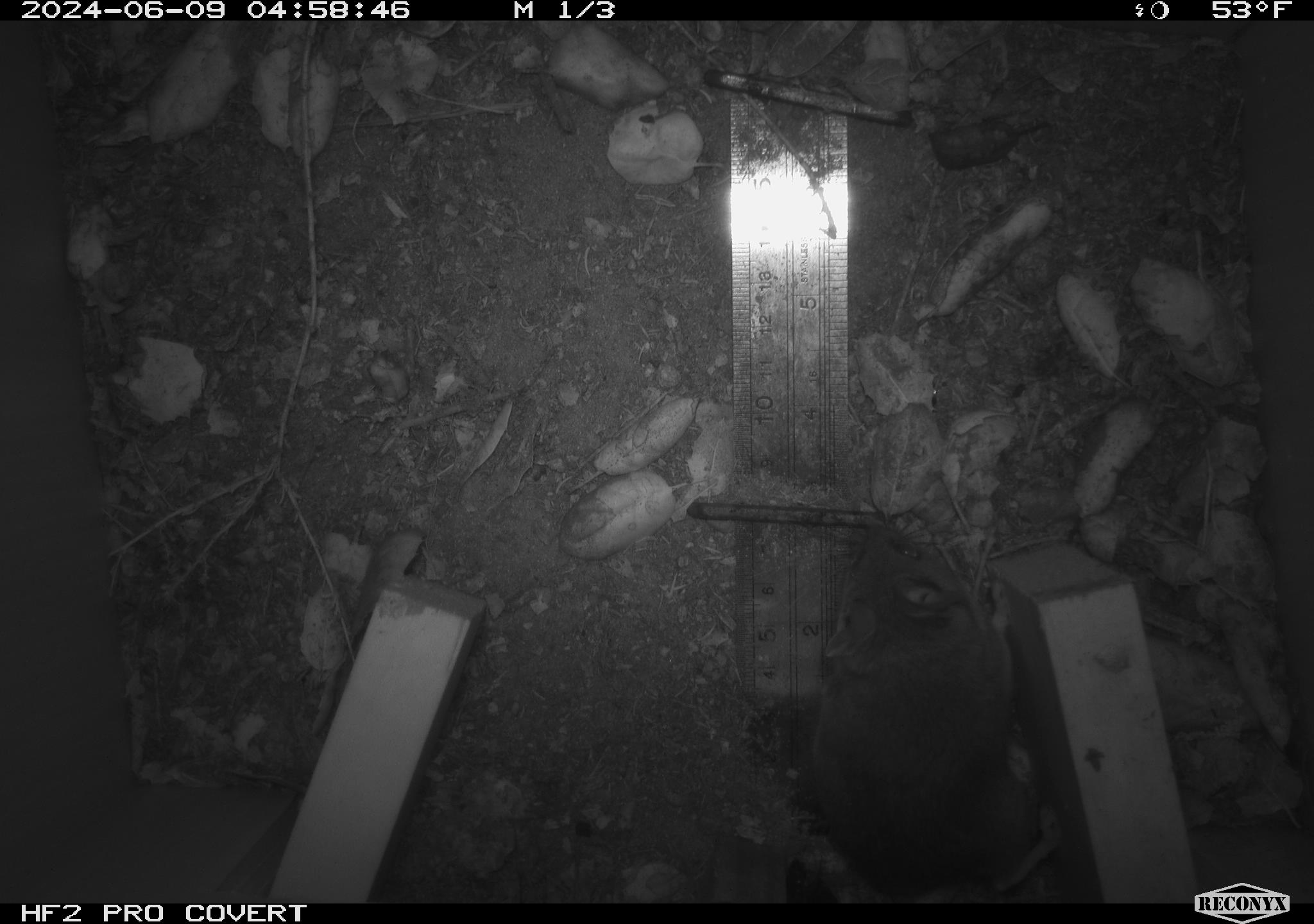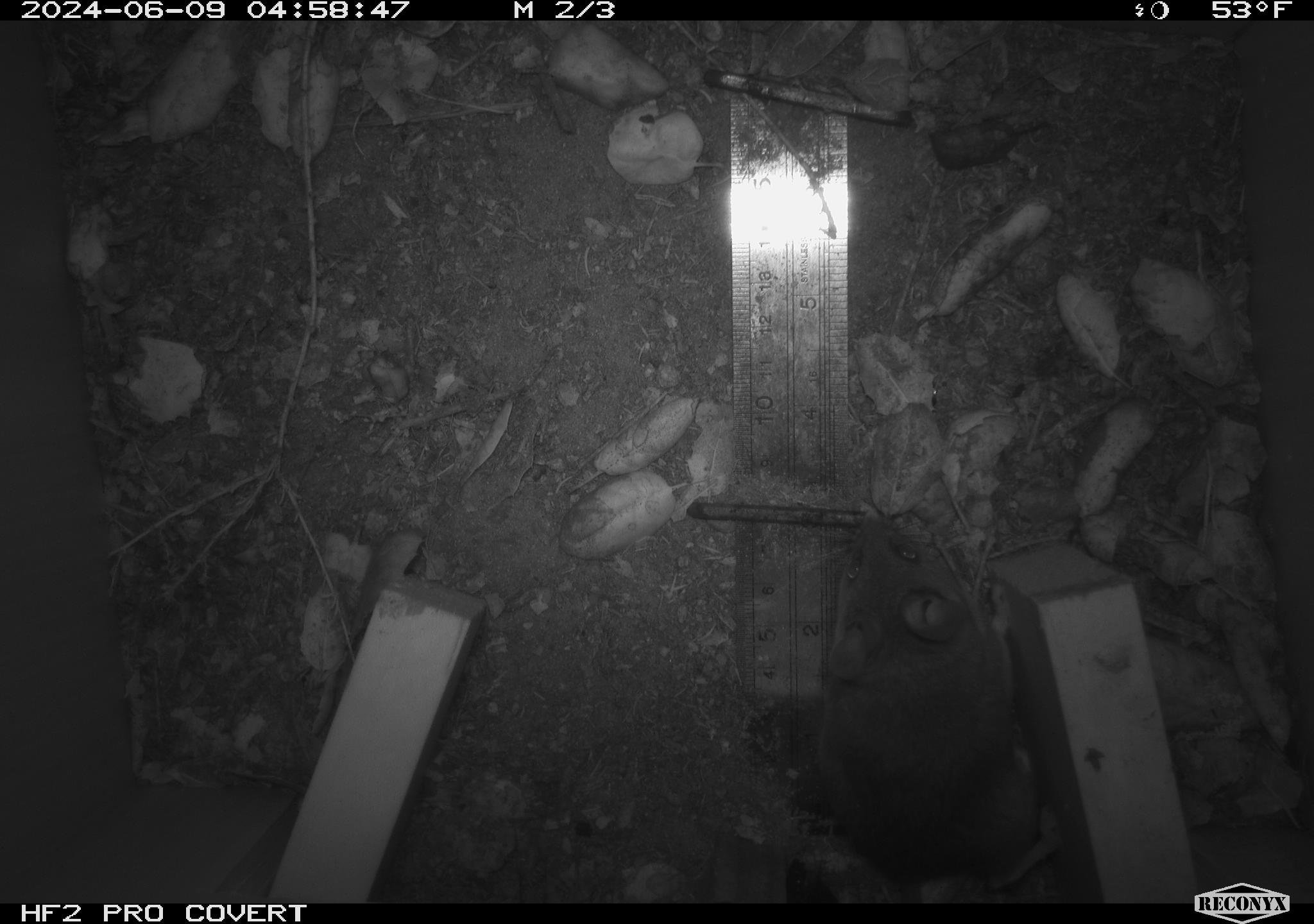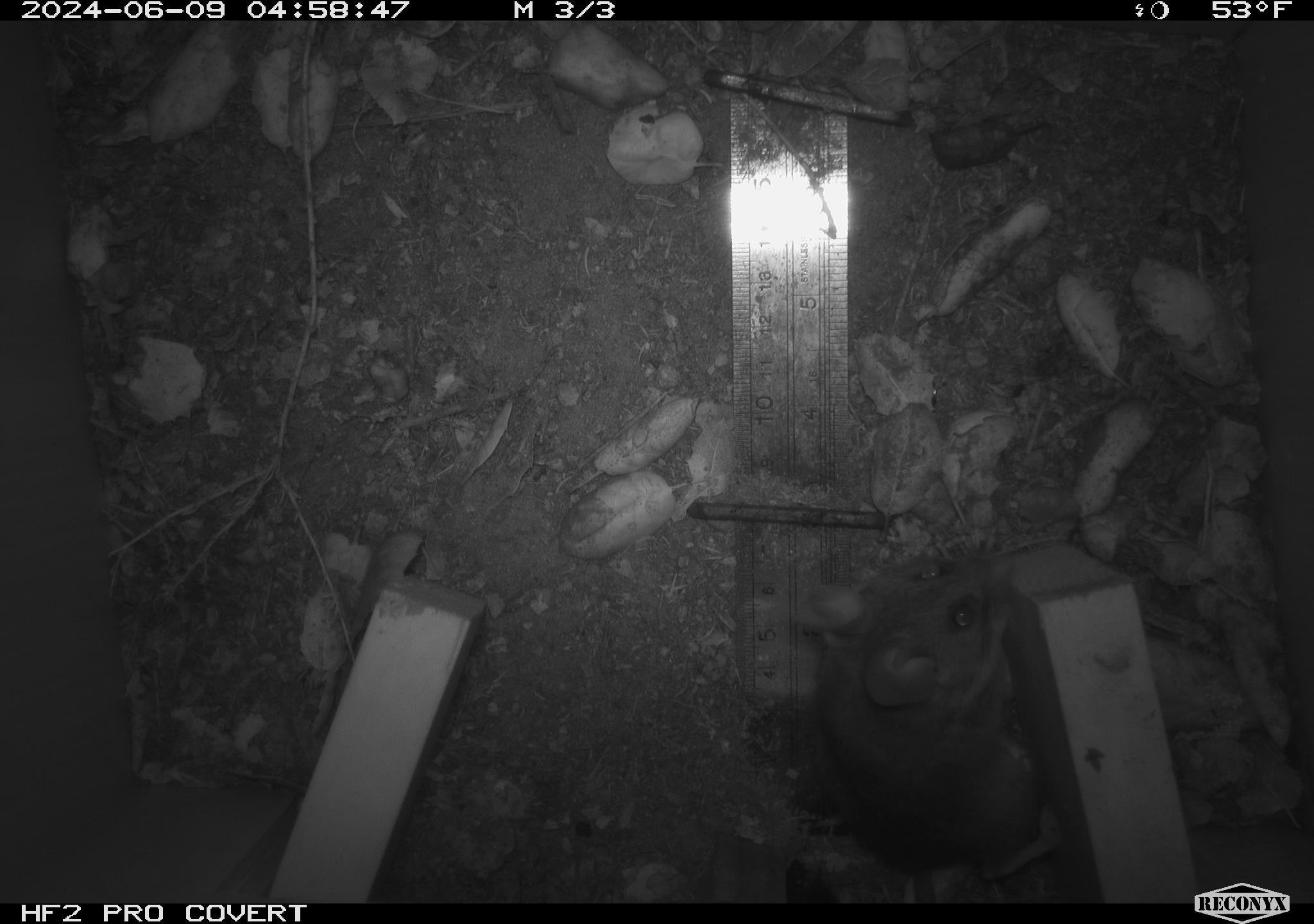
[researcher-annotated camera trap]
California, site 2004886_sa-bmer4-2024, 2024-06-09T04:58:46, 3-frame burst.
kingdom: Animalia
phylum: Chordata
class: Mammalia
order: Rodentia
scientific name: Rodentia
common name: woodrat or rat or mouse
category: woodrat or rat or mouse species